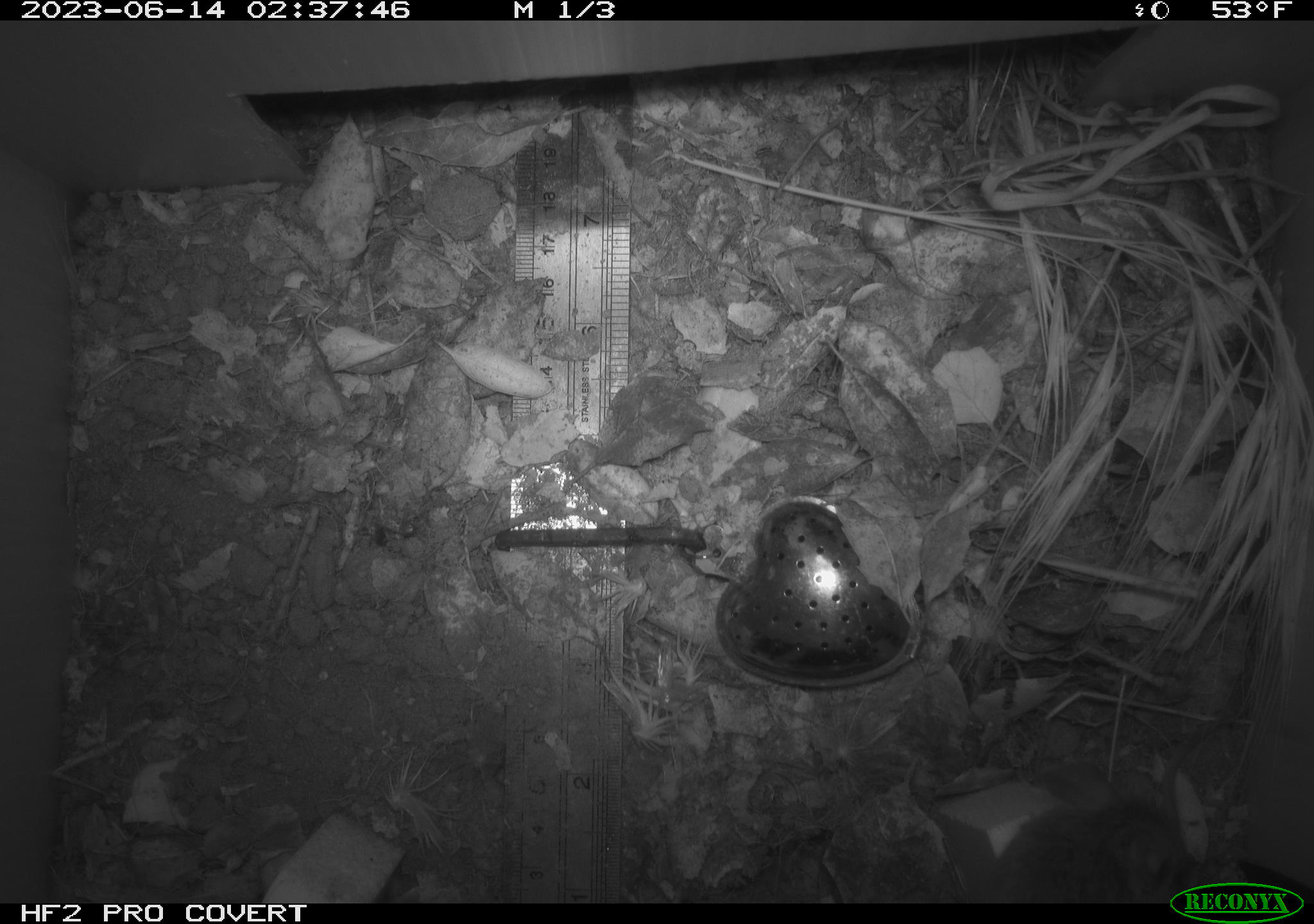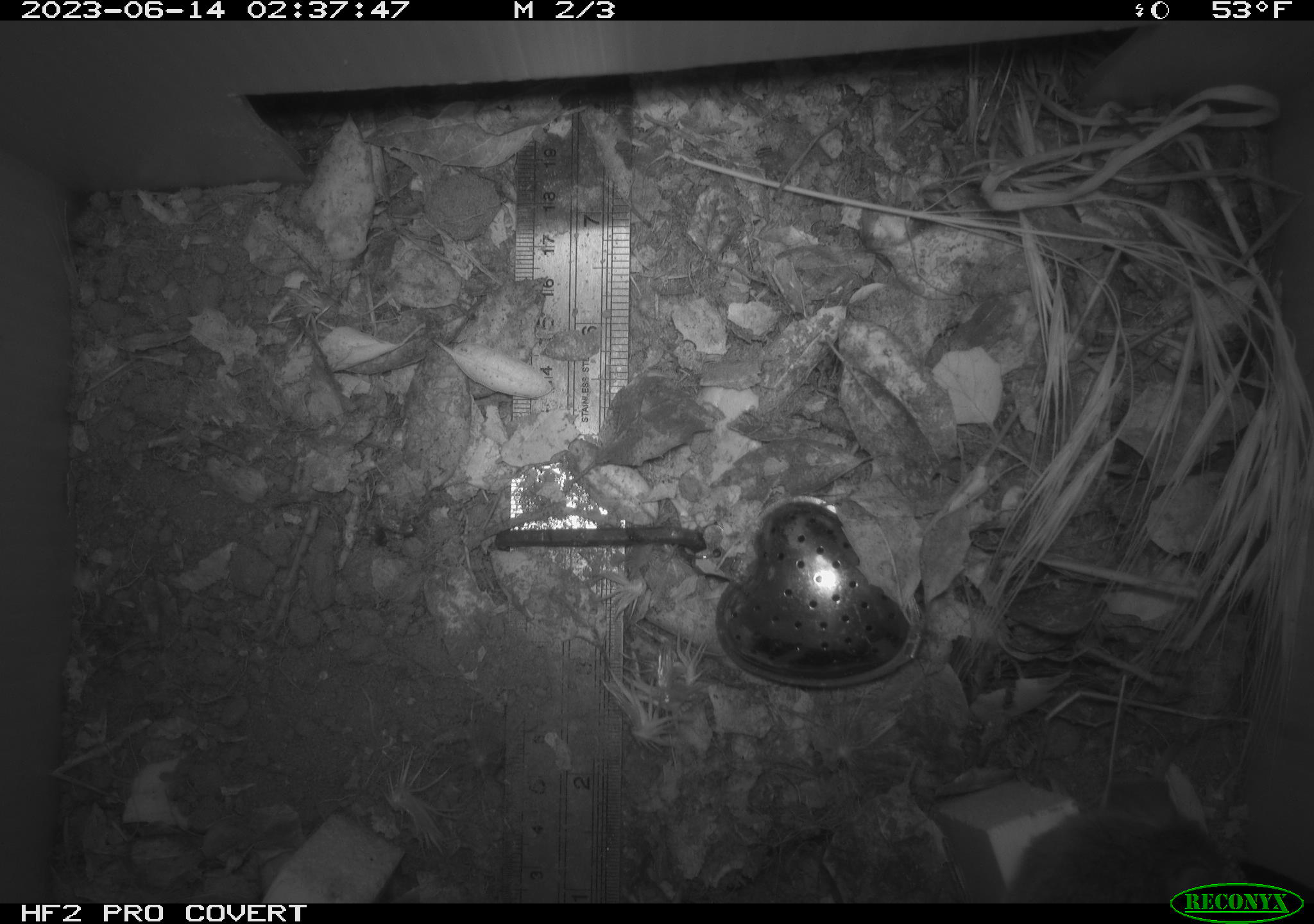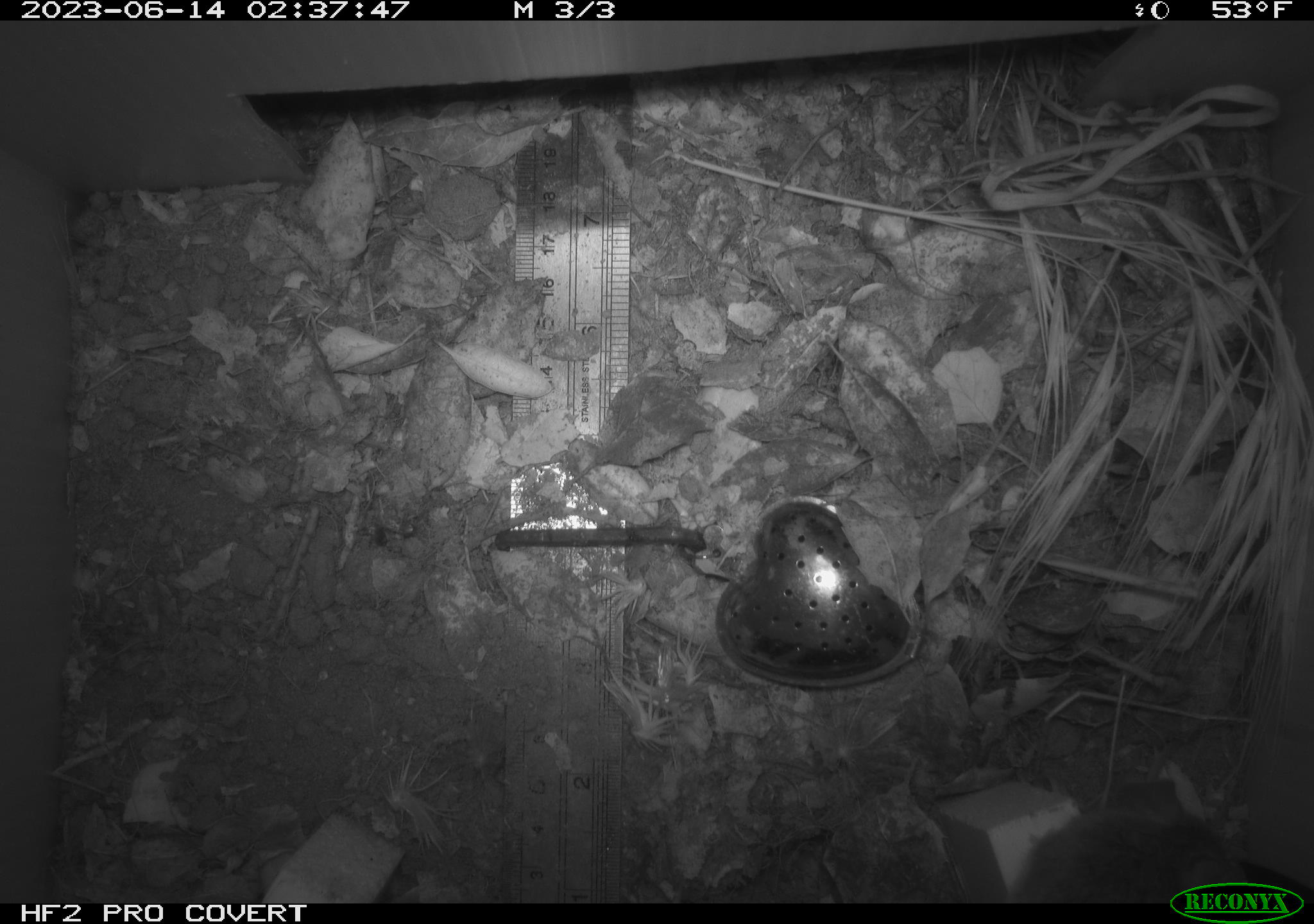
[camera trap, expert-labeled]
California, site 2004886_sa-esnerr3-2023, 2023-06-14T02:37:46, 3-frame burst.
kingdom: Animalia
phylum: Chordata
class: Mammalia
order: Rodentia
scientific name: Rodentia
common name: mouse species